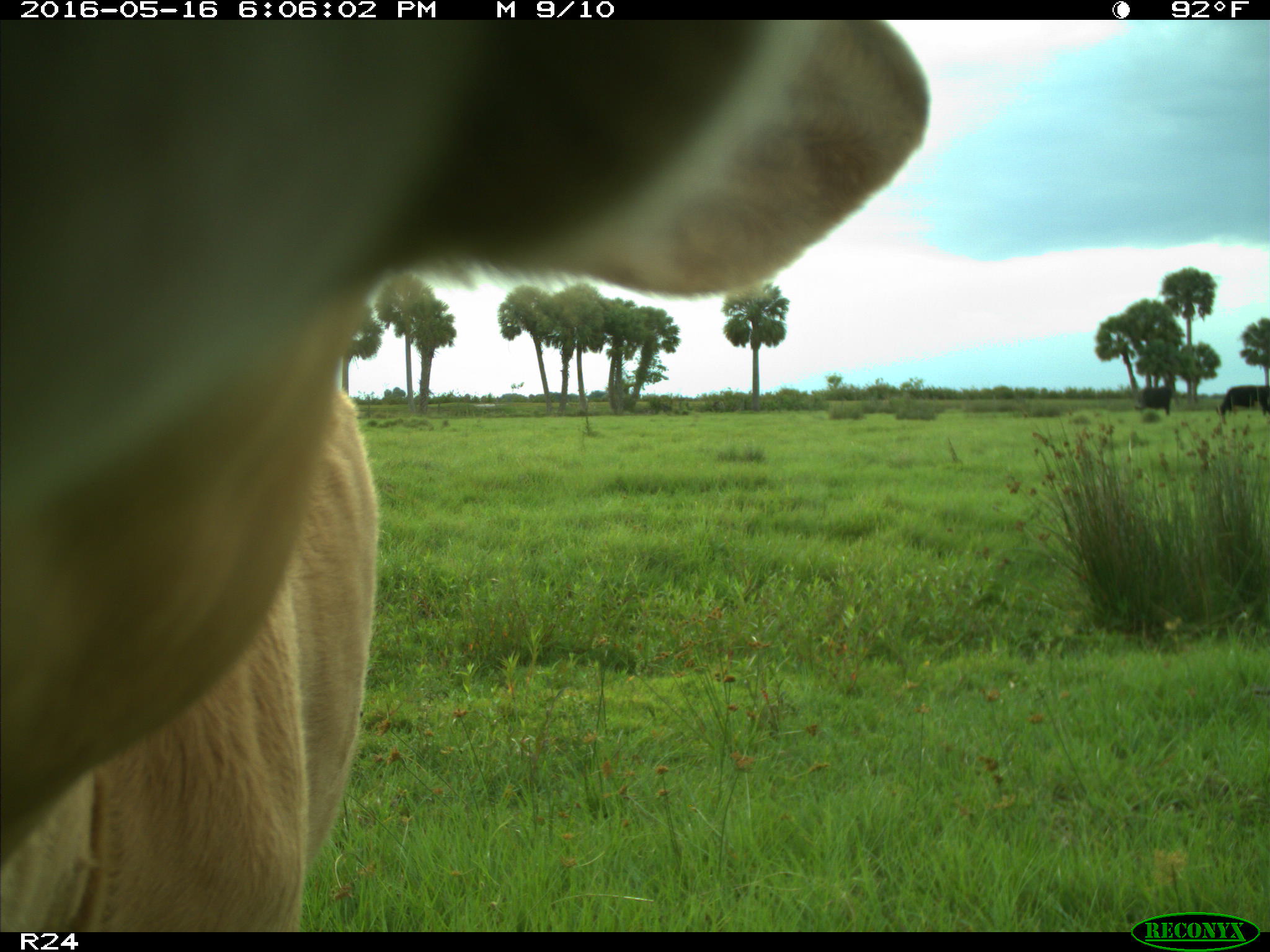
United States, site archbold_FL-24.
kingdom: Animalia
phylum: Chordata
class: Mammalia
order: Artiodactyla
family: Bovidae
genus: Bos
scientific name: Bos taurus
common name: domestic cow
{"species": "Bos taurus (domestic cow)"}